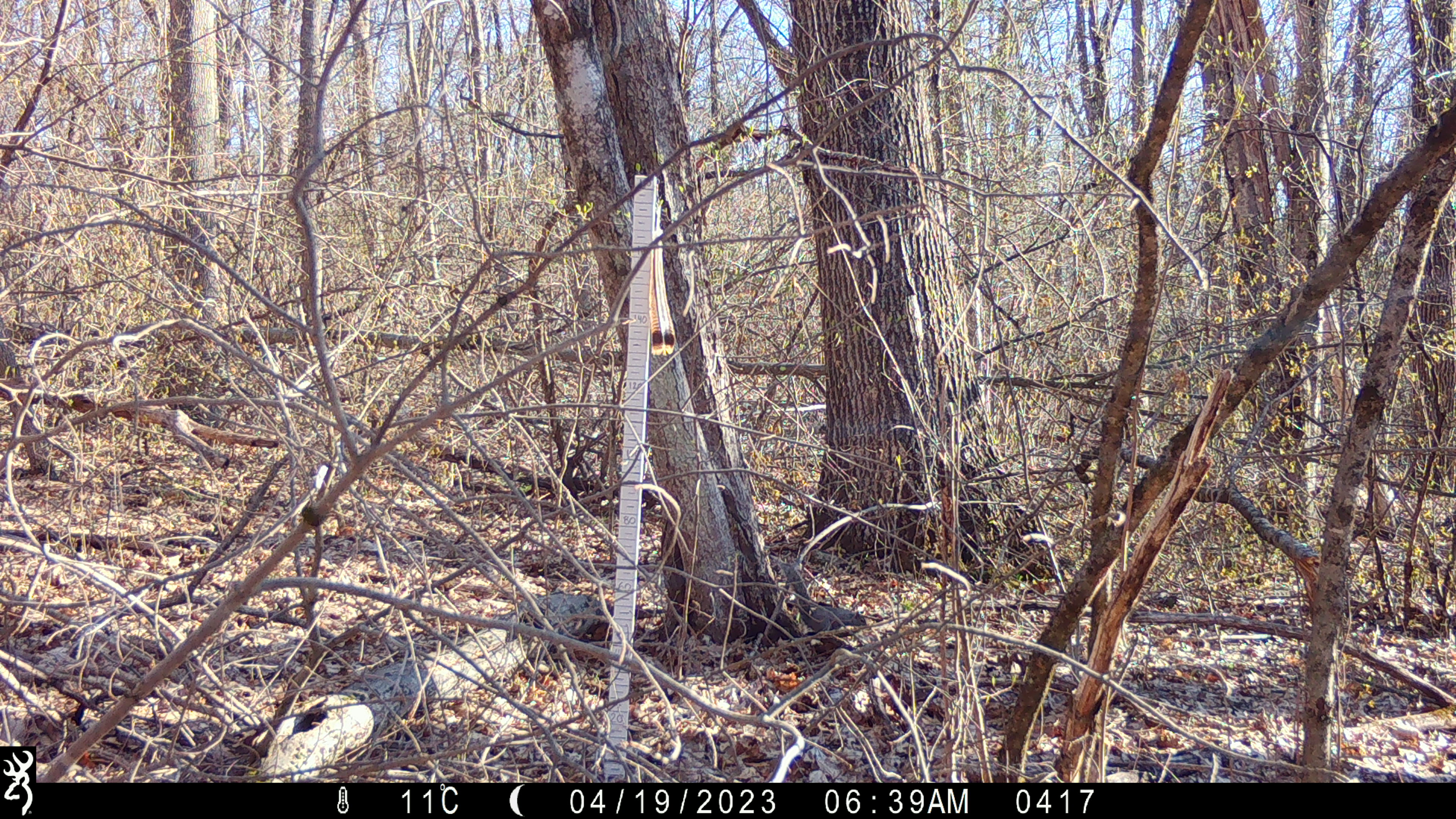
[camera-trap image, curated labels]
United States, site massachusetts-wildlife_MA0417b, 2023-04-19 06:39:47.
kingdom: Animalia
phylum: Chordata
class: Mammalia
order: Rodentia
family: Sciuridae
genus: Sciurus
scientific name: Sciurus carolinensis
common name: gray squirrel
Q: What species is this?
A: Gray squirrel (Sciurus carolinensis).